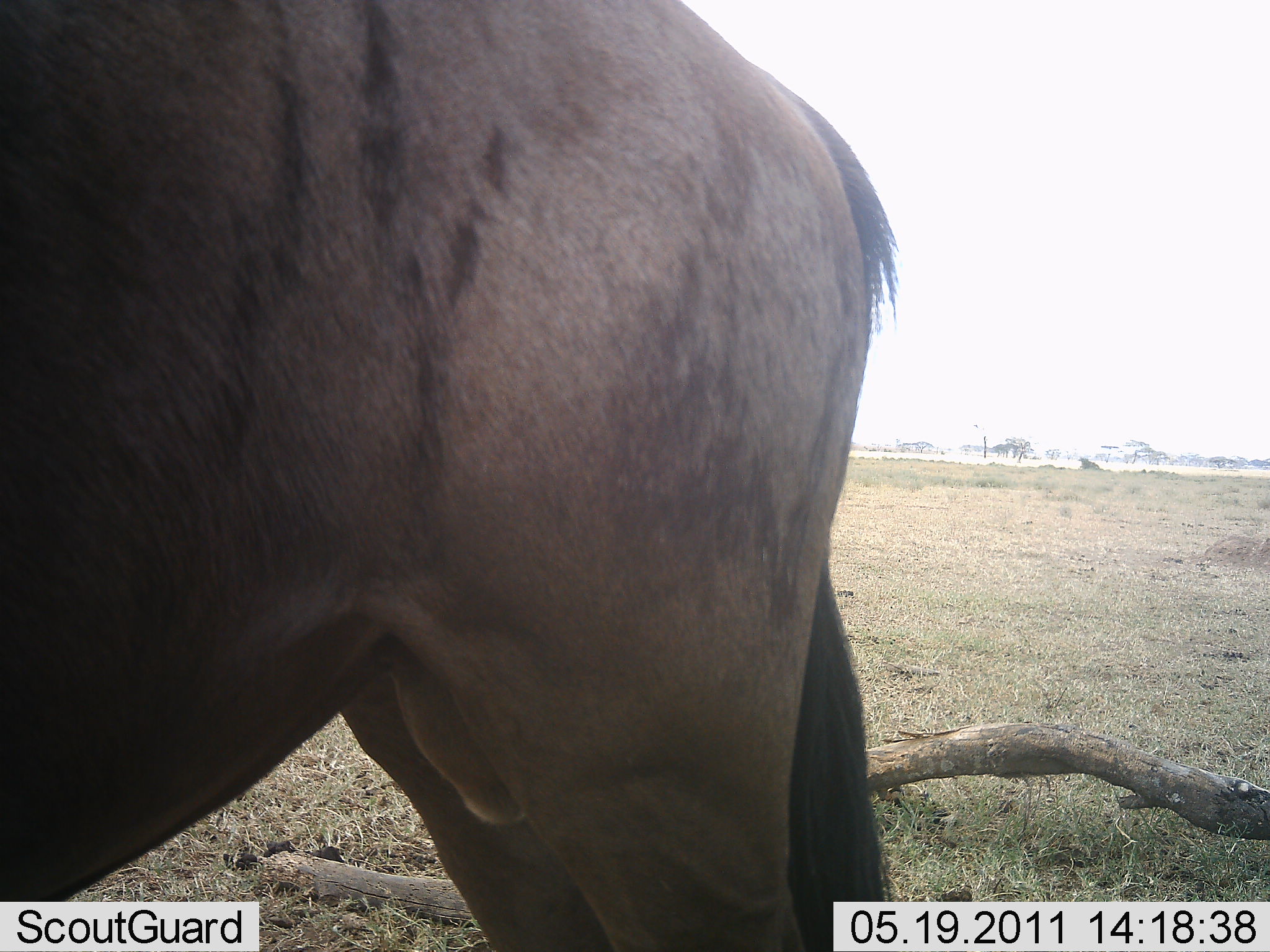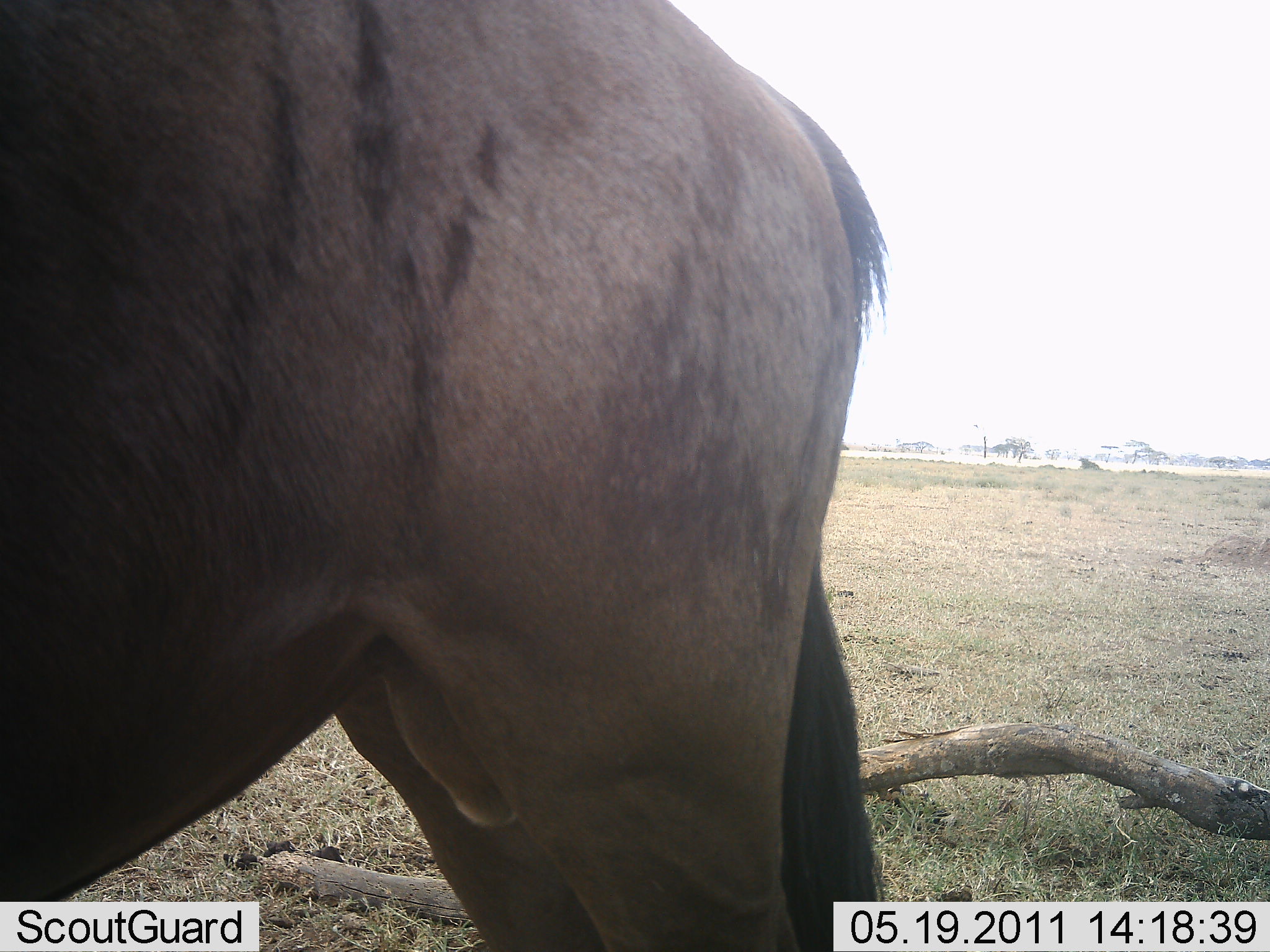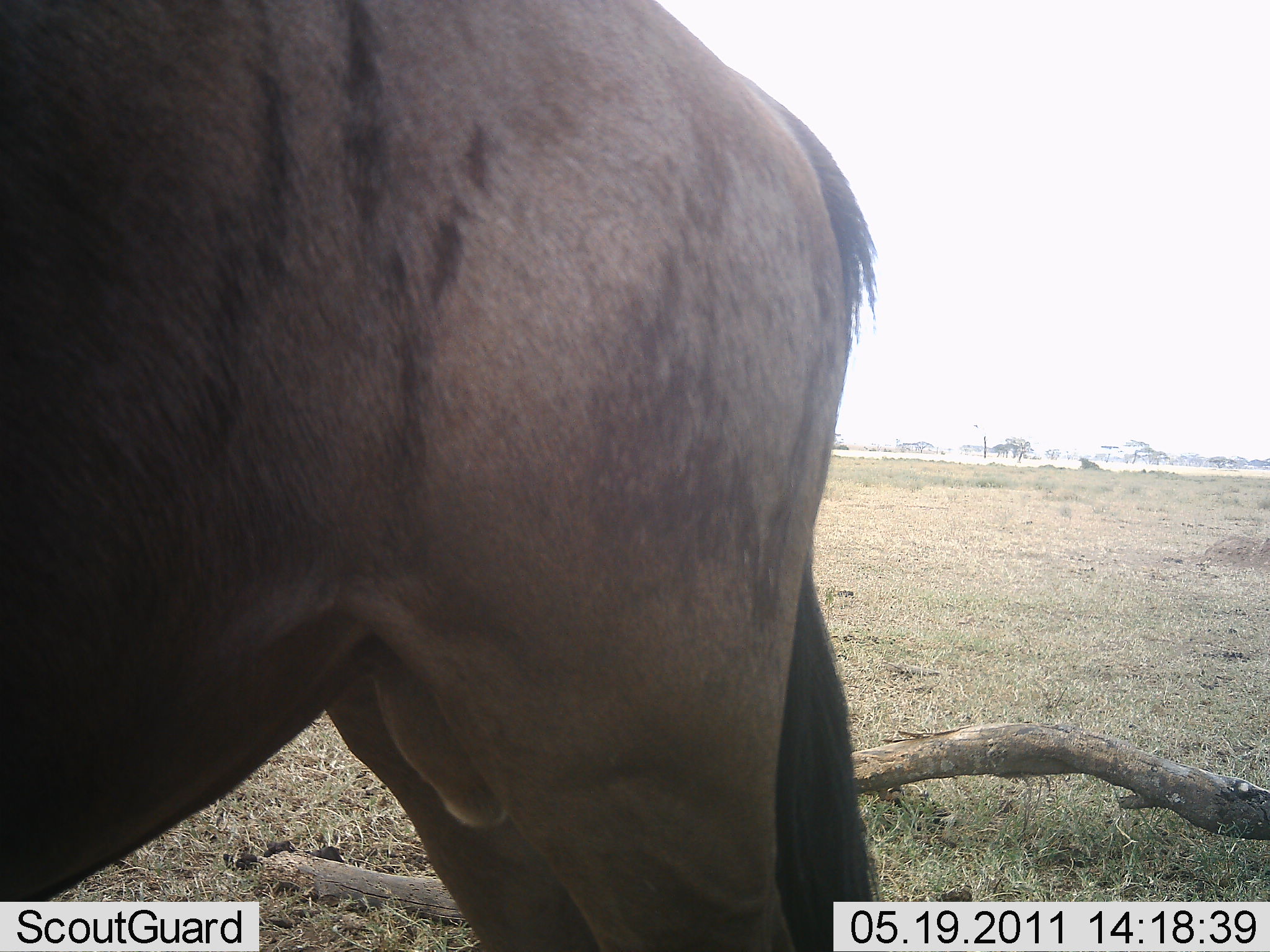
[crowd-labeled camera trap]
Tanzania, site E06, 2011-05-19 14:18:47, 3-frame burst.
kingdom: Animalia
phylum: Chordata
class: Mammalia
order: Artiodactyla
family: Bovidae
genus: Connochaetes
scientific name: Connochaetes taurinus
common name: blue wildebeest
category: wildebeest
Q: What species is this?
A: Wildebeest (blue wildebeest) (Connochaetes taurinus).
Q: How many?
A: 1.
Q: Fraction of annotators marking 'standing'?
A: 100%.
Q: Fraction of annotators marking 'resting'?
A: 0%.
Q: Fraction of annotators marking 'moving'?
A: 0%.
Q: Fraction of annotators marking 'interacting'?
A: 0%.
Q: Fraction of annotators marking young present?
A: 0%.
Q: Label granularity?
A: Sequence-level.